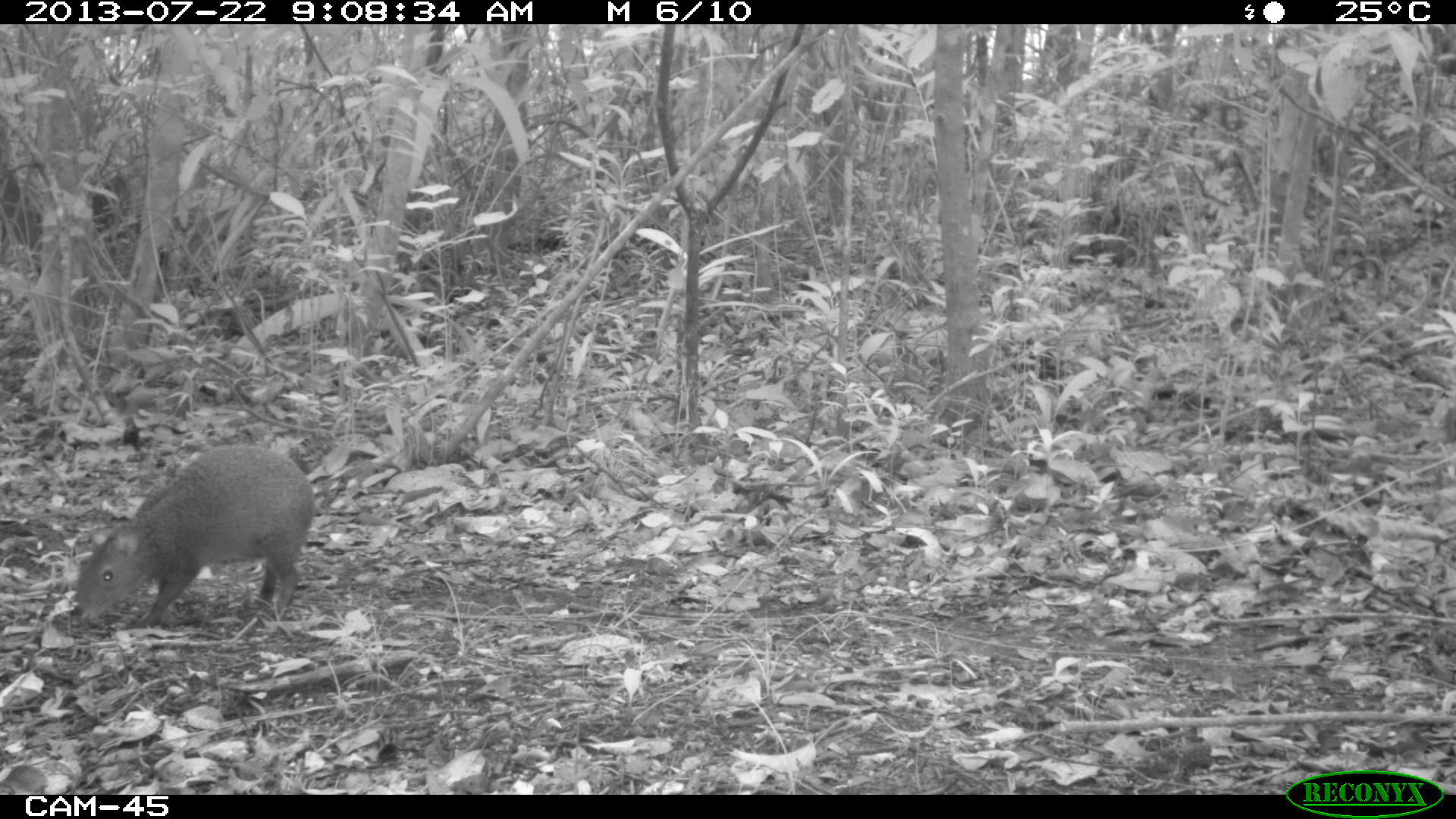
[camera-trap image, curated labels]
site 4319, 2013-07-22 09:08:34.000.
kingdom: Animalia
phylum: Chordata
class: Mammalia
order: Rodentia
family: Dasyproctidae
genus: Dasyprocta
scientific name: Dasyprocta punctata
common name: central american agouti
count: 1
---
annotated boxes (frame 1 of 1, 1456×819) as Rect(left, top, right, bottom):
dasyprocta punctata: Rect(70, 443, 317, 628)